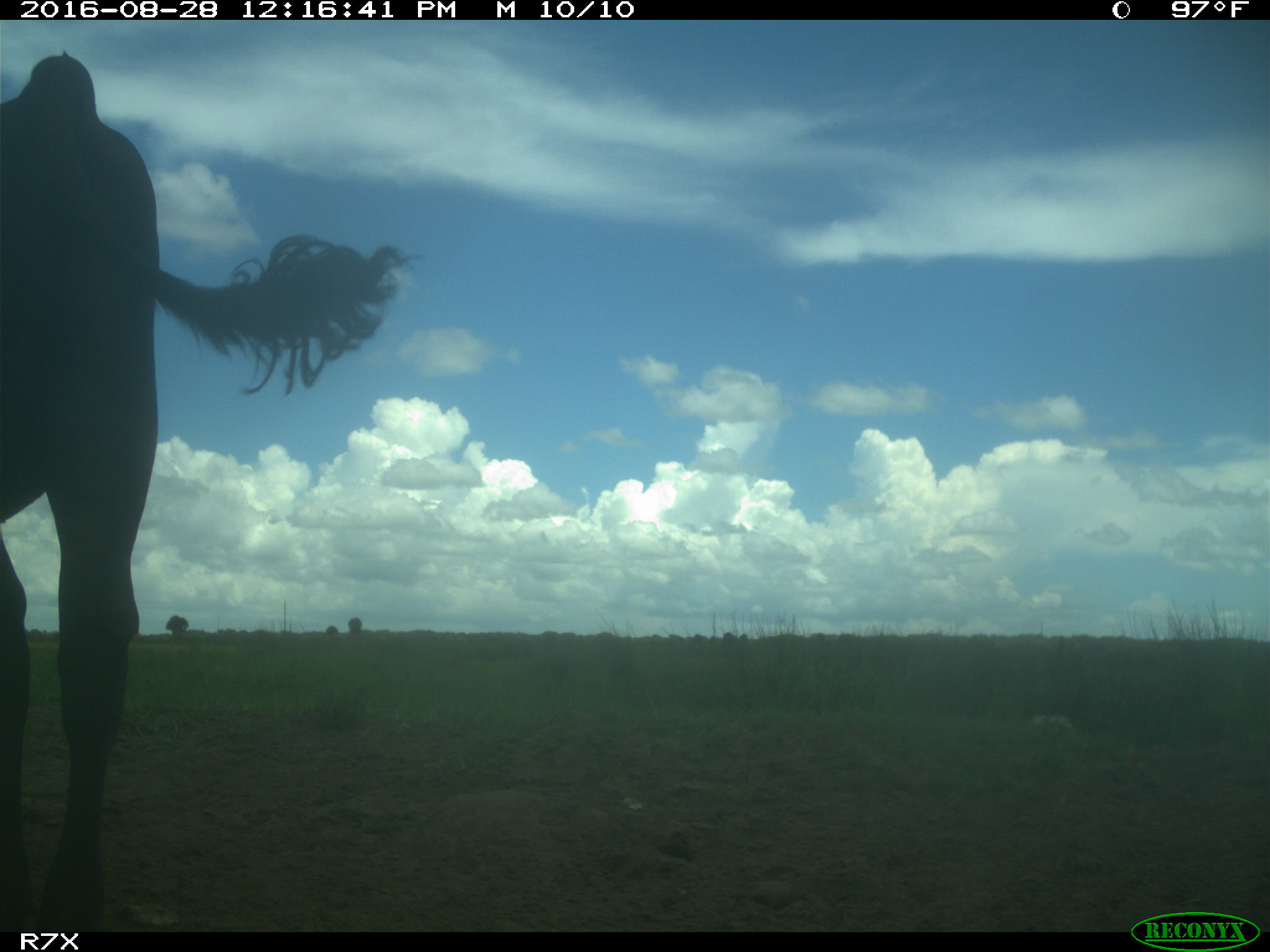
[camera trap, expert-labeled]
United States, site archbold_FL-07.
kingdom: Animalia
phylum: Chordata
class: Mammalia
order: Artiodactyla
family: Bovidae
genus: Bos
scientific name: Bos taurus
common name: domestic cow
Bos taurus (domestic cow).